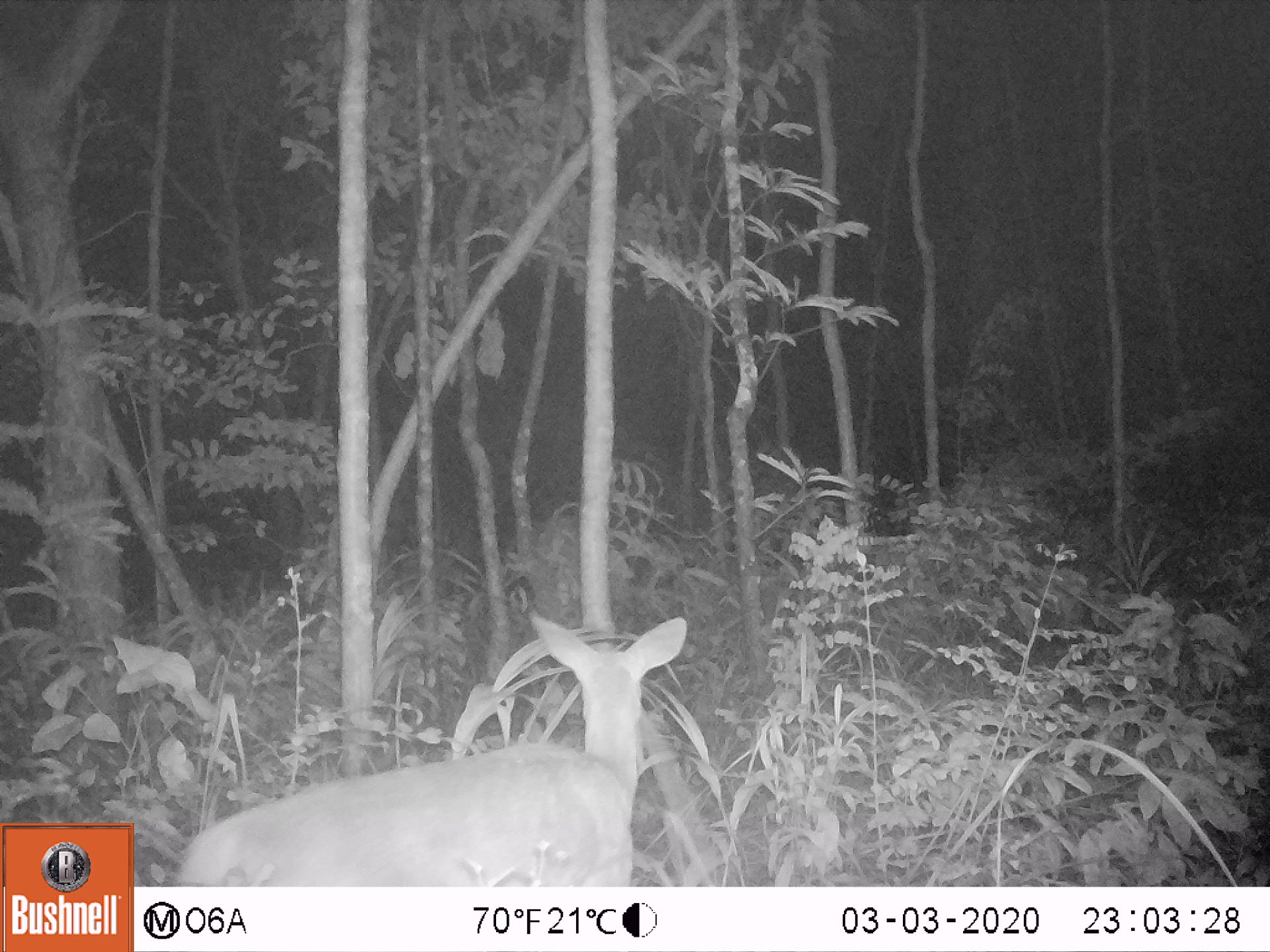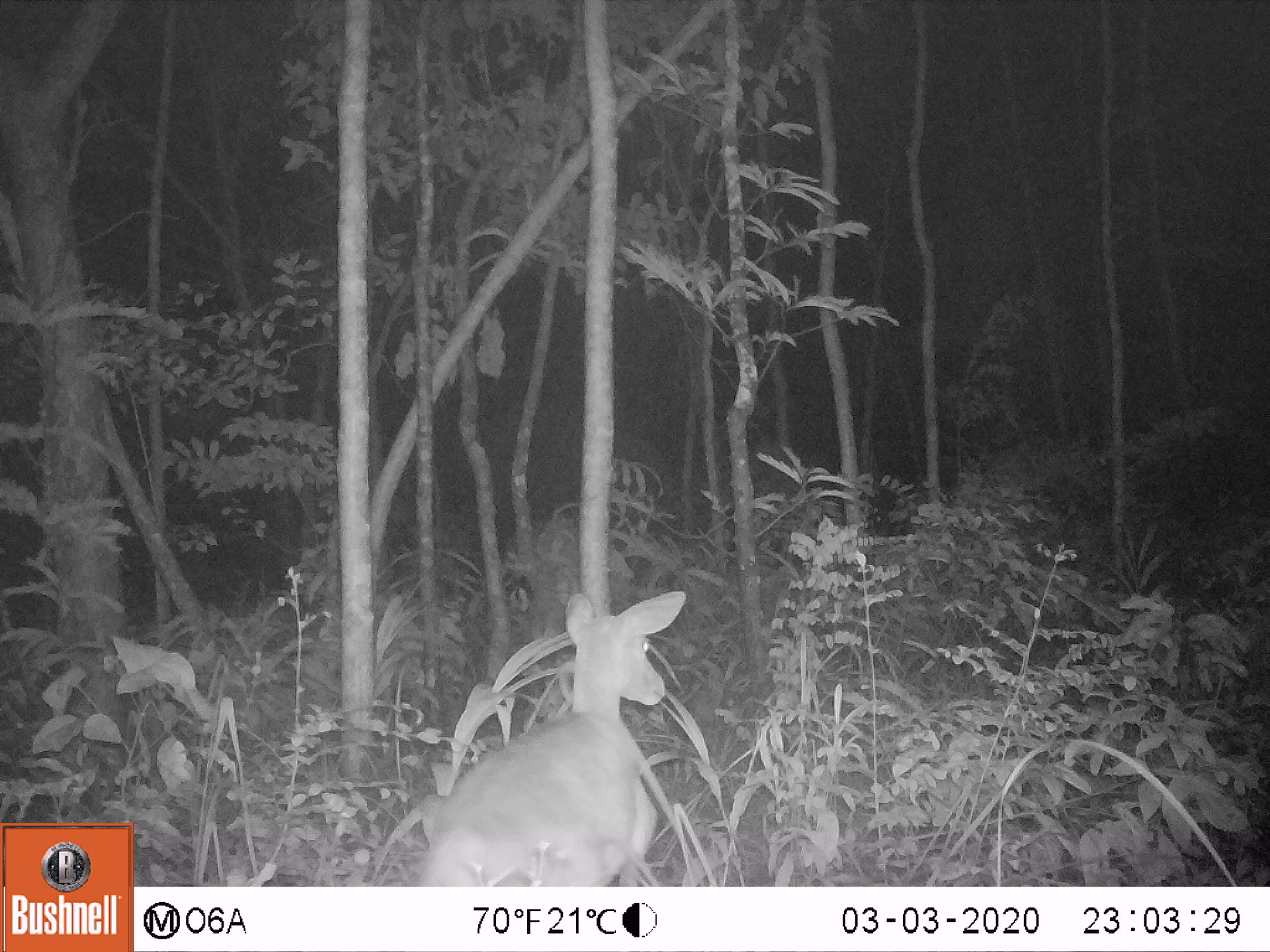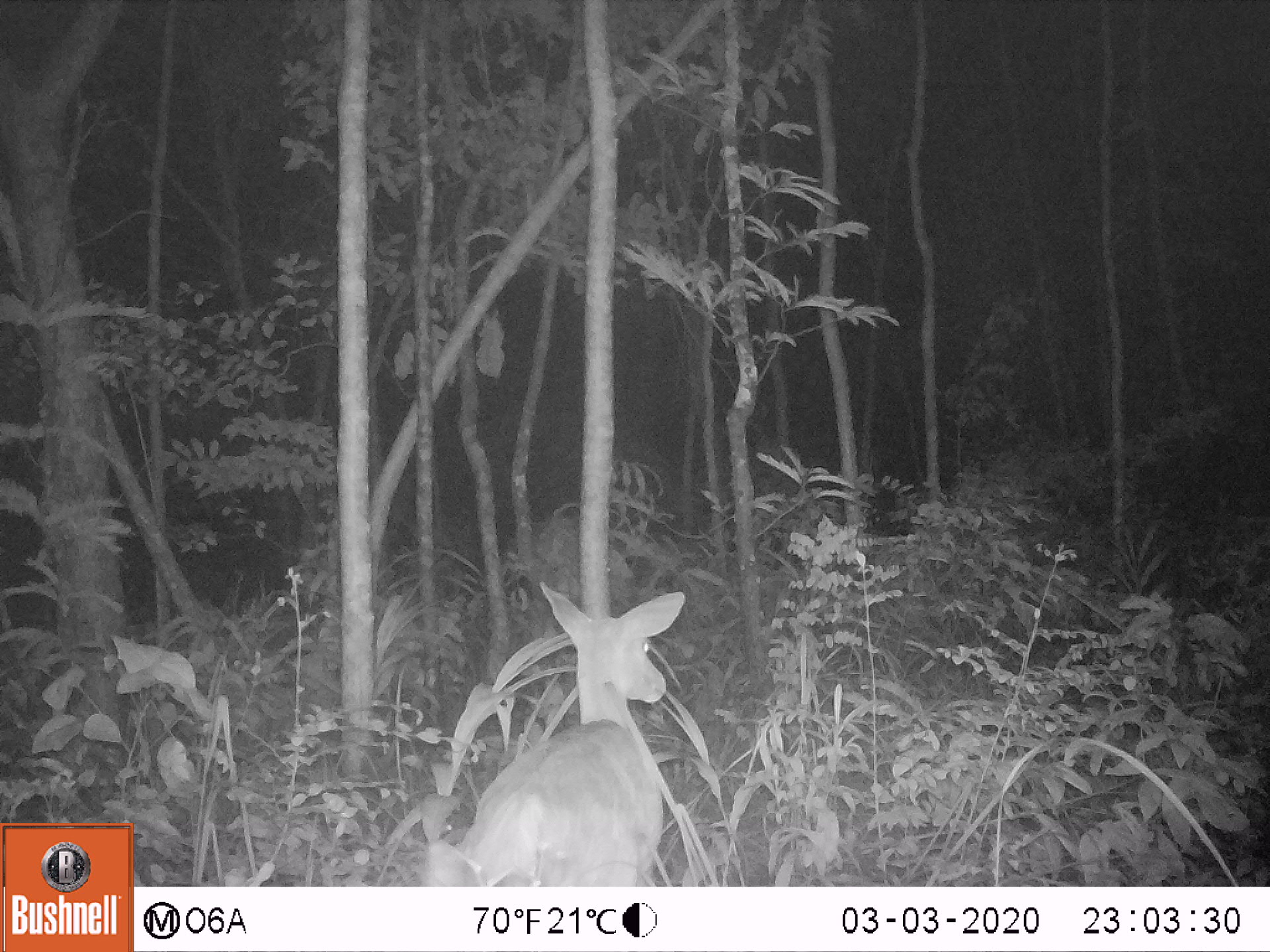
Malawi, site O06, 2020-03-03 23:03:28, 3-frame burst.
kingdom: Animalia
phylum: Chordata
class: Mammalia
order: Artiodactyla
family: Bovidae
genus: Tragelaphus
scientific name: Tragelaphus sylvaticus sylvaticus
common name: cape bushbuck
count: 1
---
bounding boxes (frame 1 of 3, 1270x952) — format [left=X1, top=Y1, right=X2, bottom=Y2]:
cape bushbuck: [left=170, top=608, right=694, bottom=885]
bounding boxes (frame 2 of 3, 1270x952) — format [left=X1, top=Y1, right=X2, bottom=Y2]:
cape bushbuck: [left=407, top=586, right=691, bottom=885]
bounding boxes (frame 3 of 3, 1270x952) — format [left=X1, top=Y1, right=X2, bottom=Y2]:
cape bushbuck: [left=416, top=584, right=691, bottom=885]